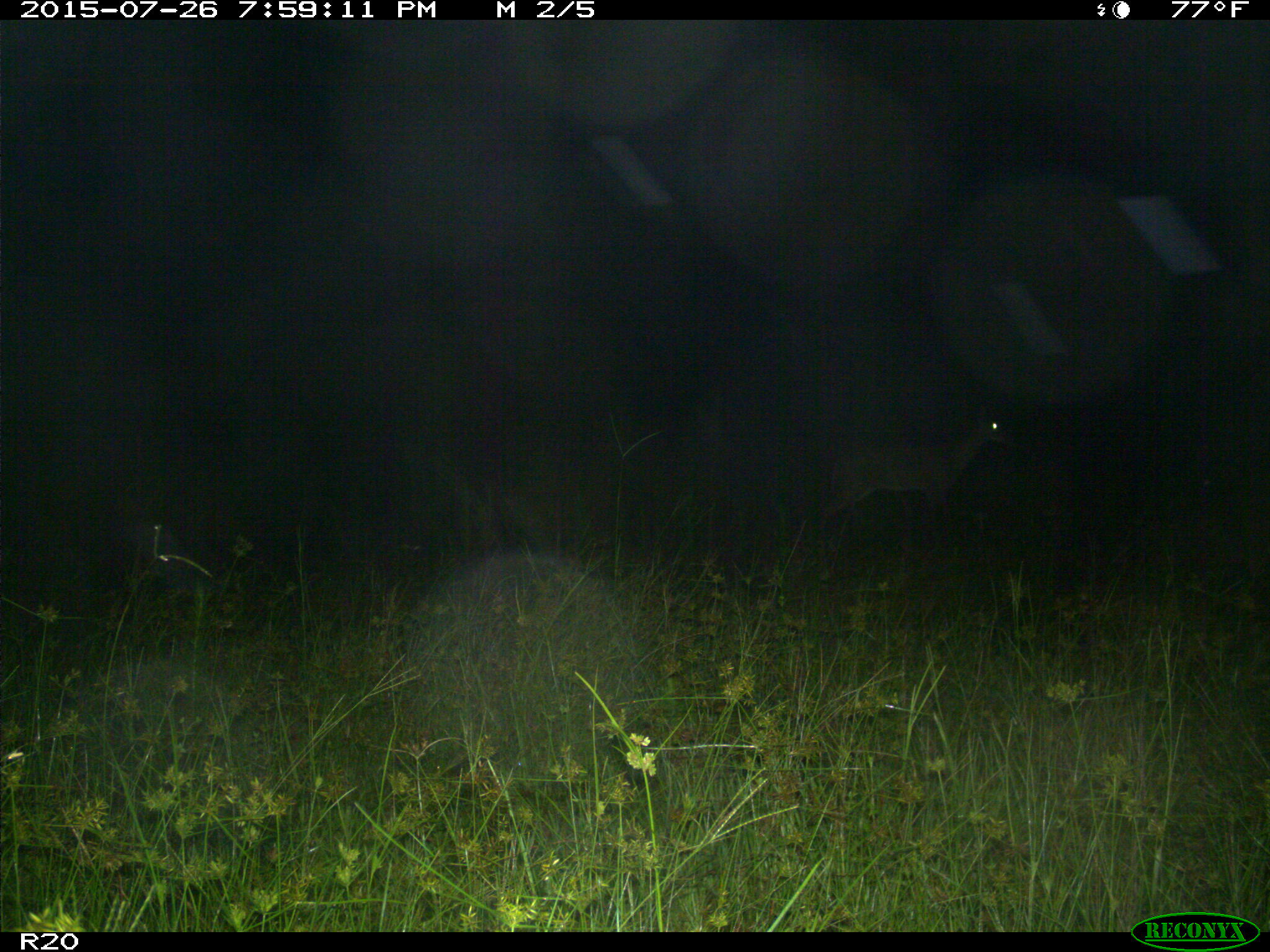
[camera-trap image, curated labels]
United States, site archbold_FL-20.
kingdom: Animalia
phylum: Chordata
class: Mammalia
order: Artiodactyla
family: Cervidae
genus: Odocoileus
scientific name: Odocoileus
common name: deer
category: unidentified deer